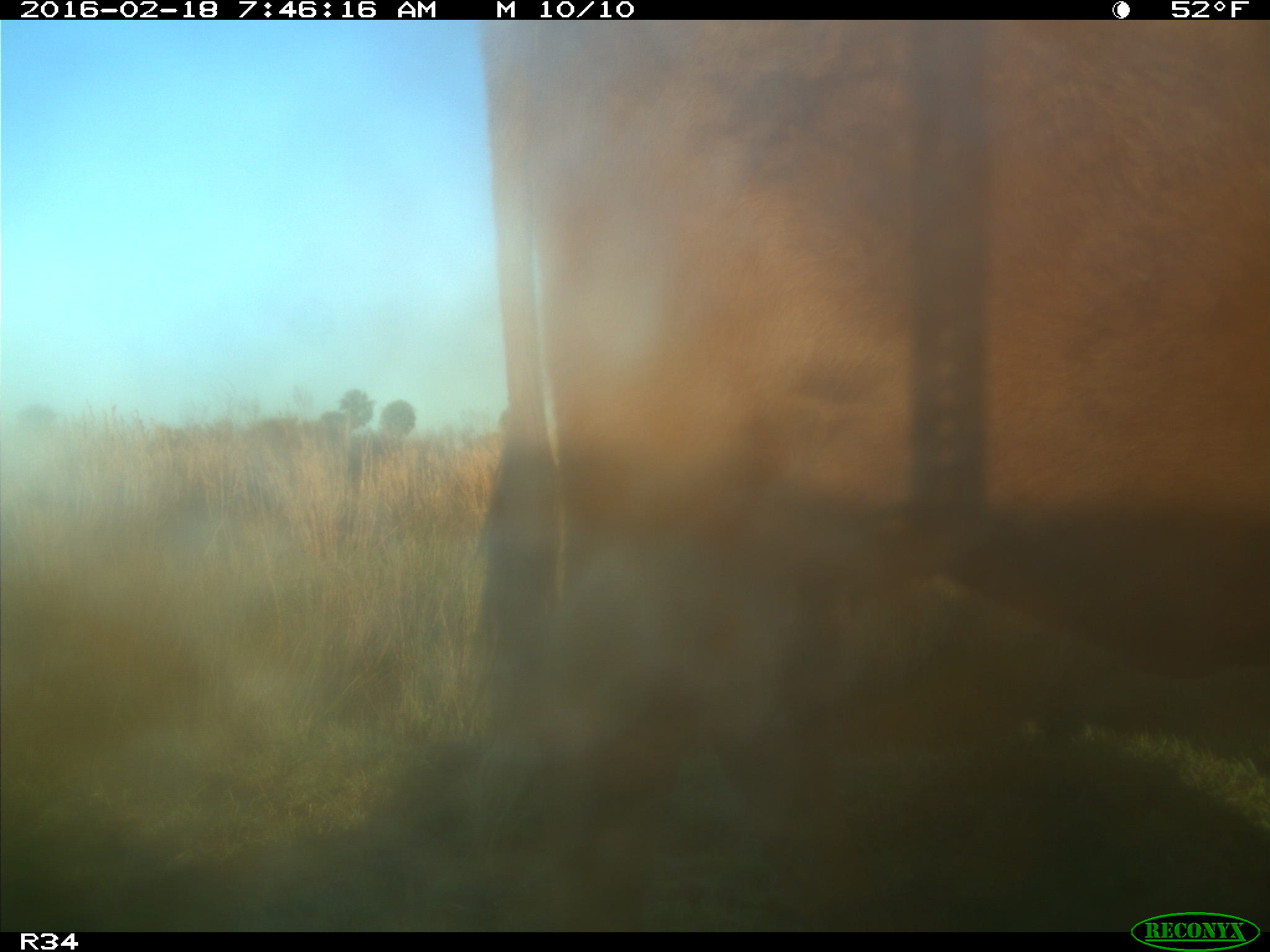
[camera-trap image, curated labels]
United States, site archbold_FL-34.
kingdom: Animalia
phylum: Chordata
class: Mammalia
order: Artiodactyla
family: Bovidae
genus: Bos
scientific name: Bos taurus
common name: domestic cow